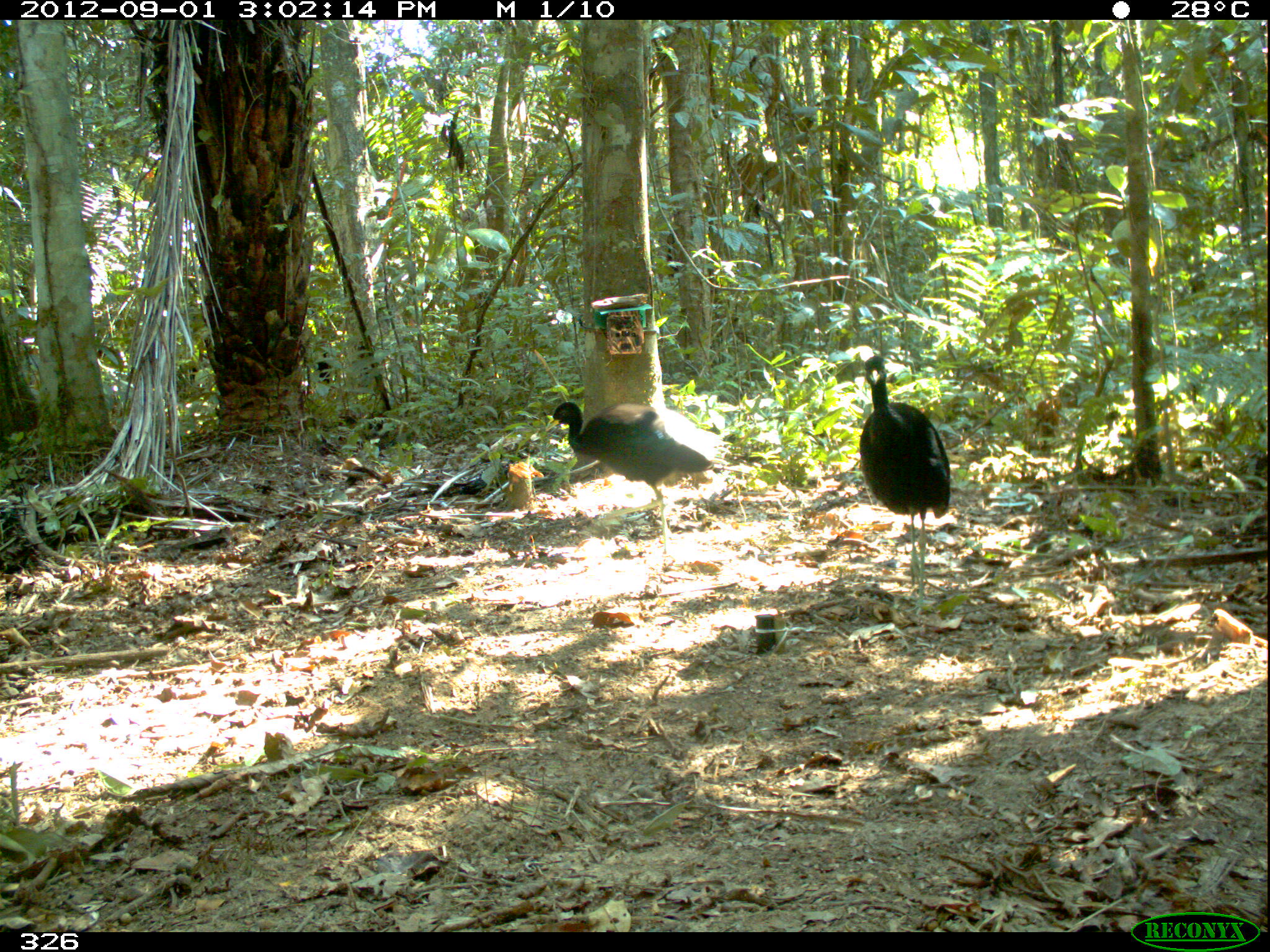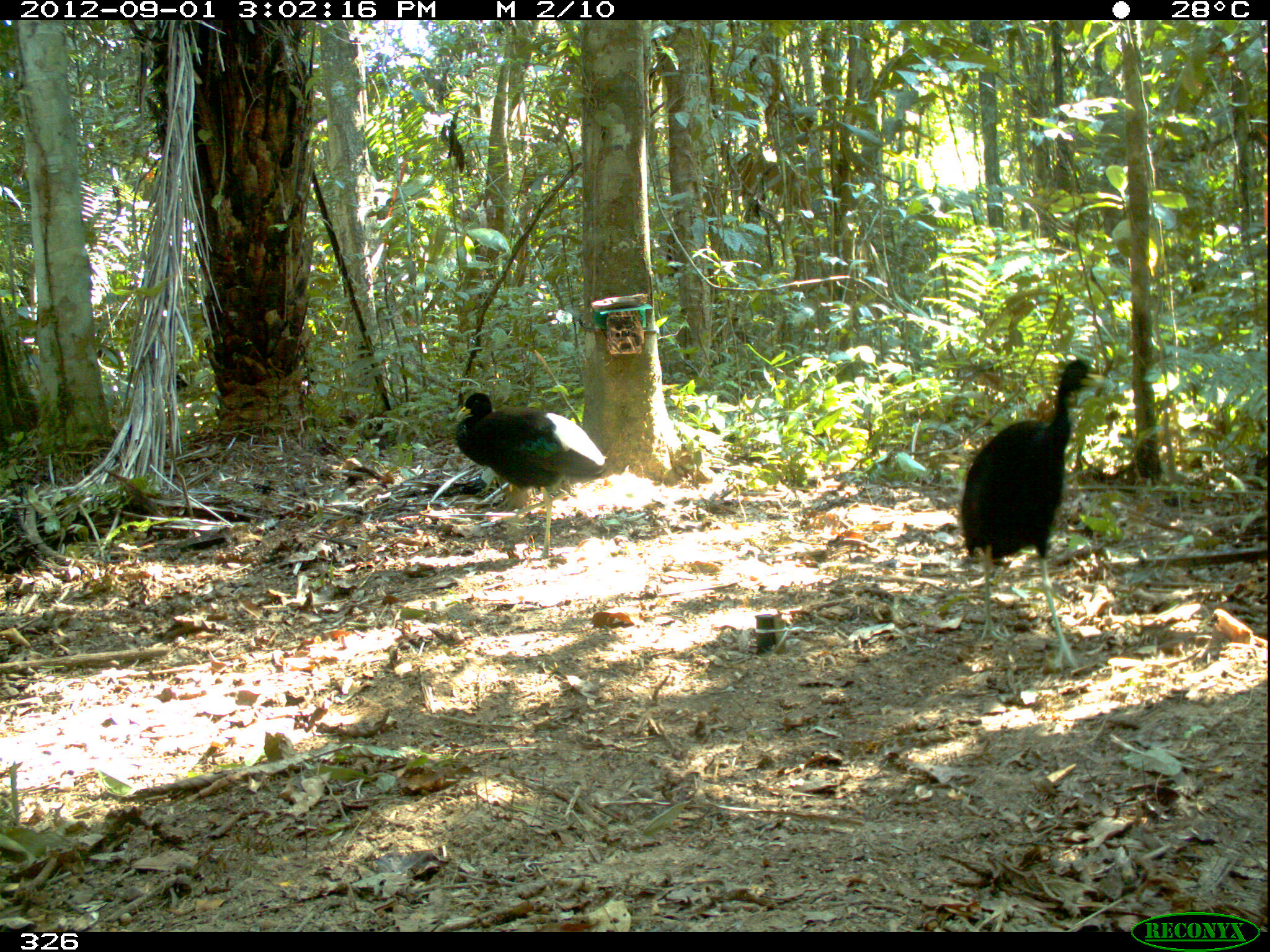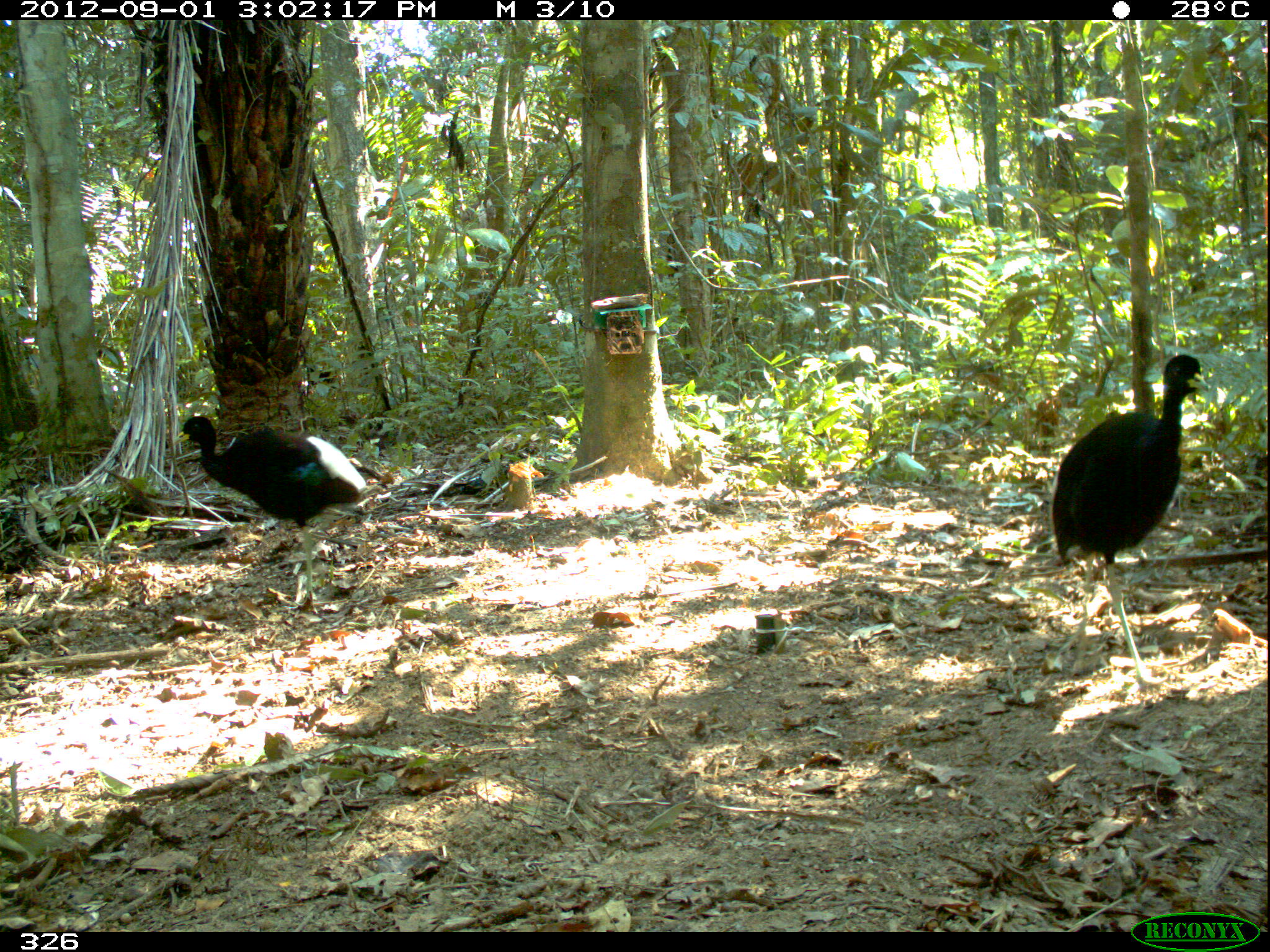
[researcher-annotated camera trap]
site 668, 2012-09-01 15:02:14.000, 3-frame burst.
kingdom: Animalia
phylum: Chordata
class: Aves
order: Gruiformes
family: Psophiidae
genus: Psophia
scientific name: Psophia leucoptera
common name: pale-winged trumpeter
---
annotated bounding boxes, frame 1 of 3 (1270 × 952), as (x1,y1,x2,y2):
psophia leucoptera: (543,399,725,558); (858,353,952,617)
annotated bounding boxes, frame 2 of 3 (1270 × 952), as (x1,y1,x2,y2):
psophia leucoptera: (956,354,1108,672); (454,391,606,562)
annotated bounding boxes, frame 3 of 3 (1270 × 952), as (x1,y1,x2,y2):
psophia leucoptera: (1049,350,1210,686); (170,415,365,617)